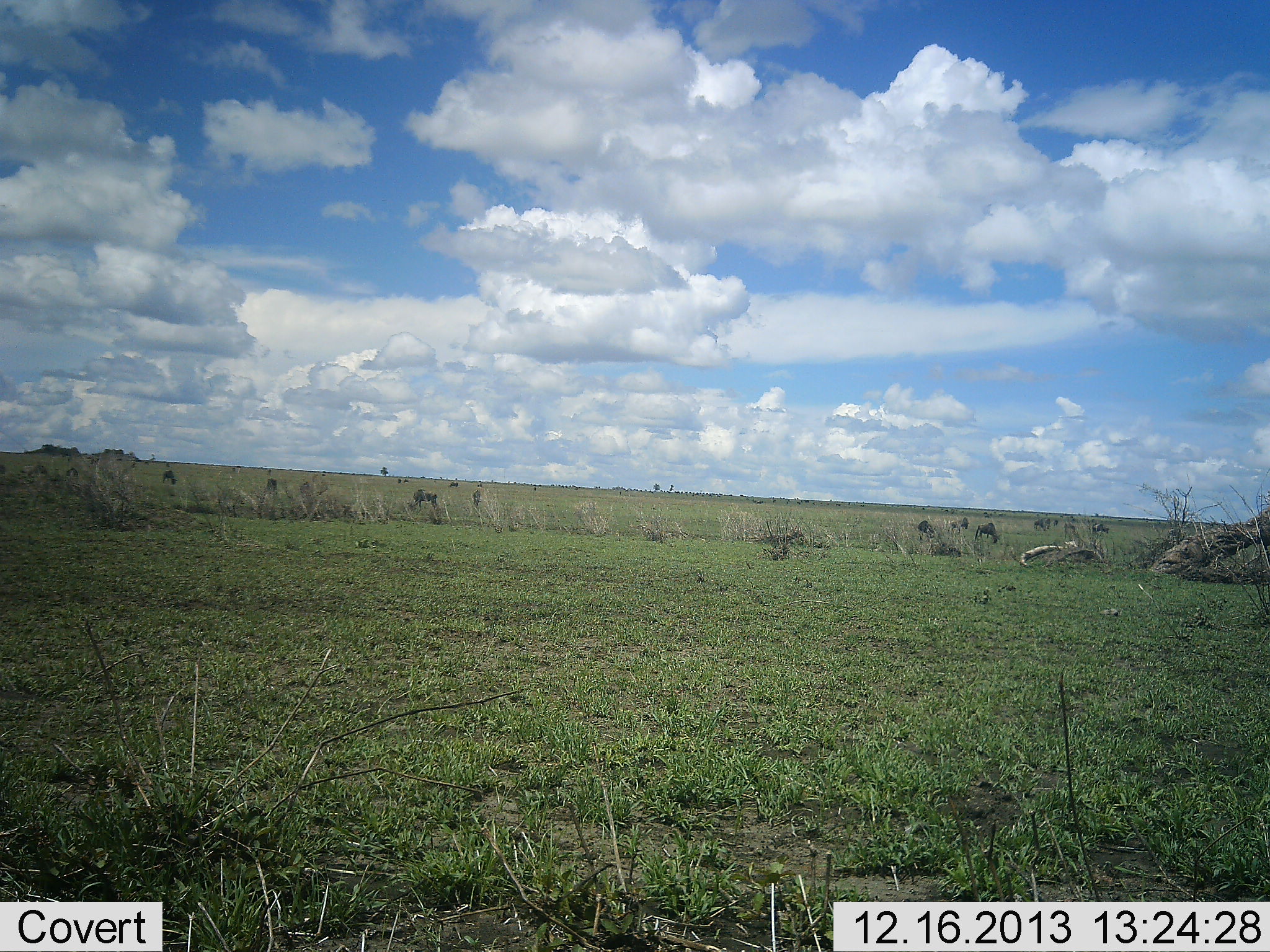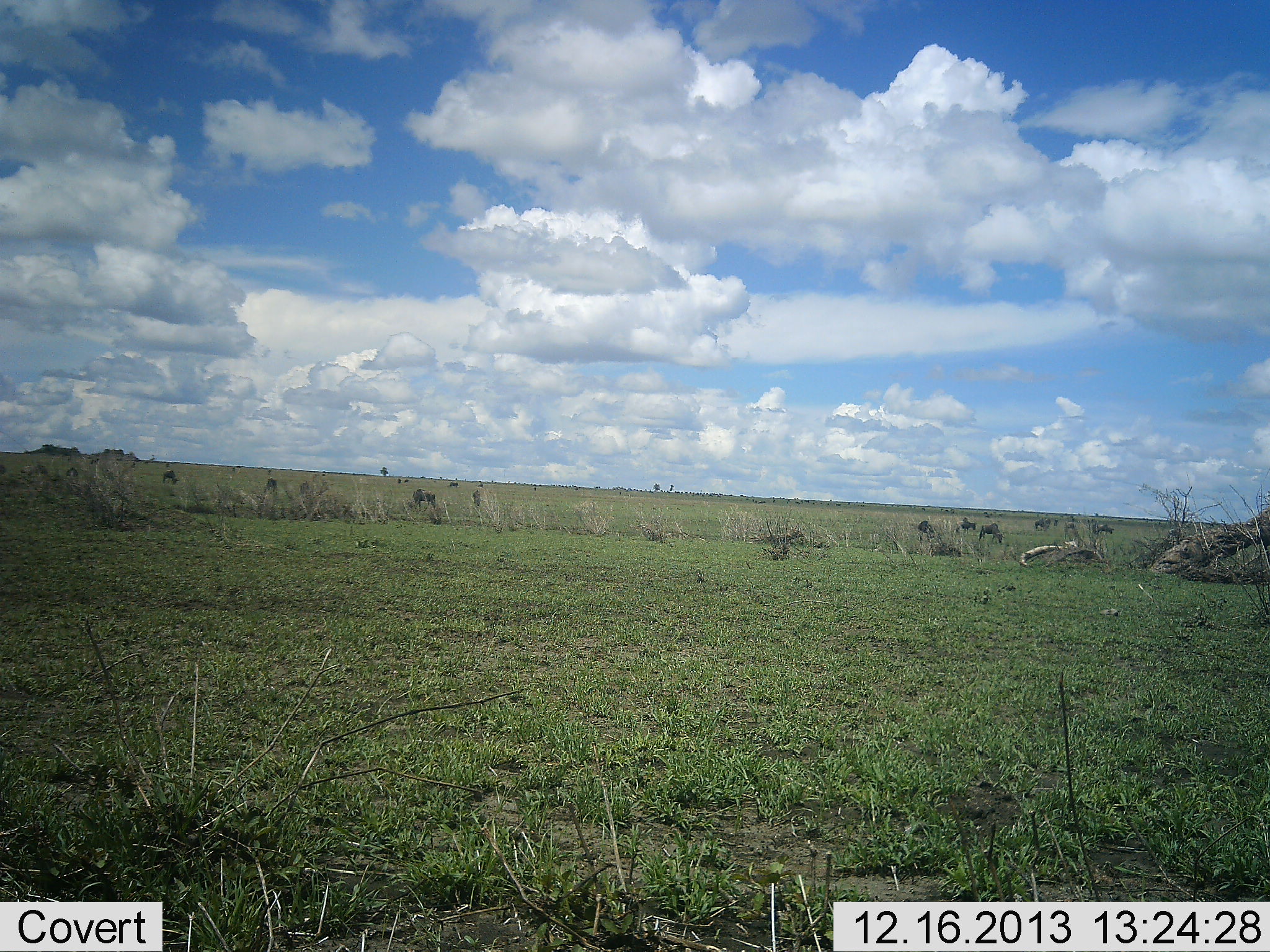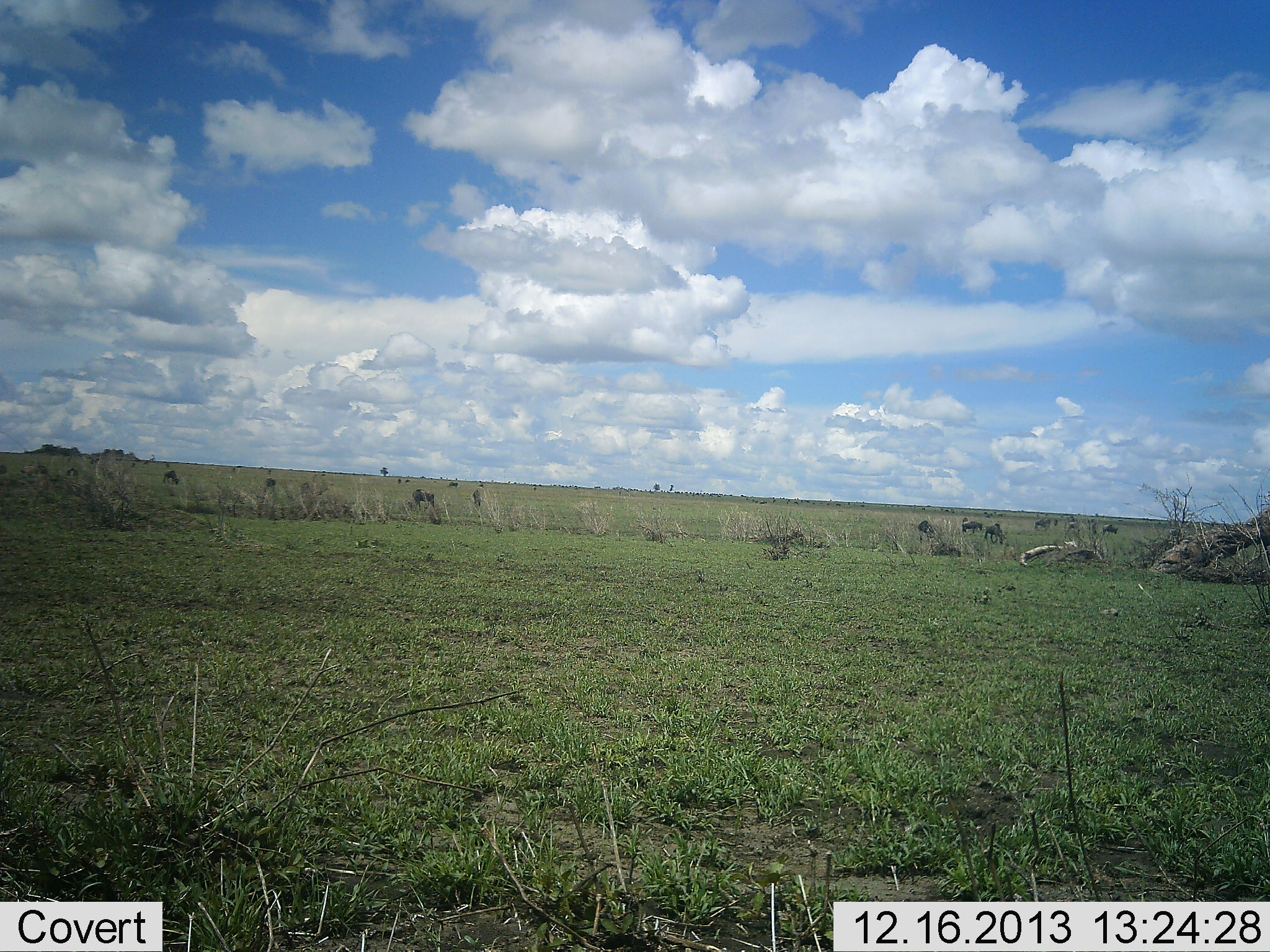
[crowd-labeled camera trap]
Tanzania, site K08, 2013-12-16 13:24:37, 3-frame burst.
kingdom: Animalia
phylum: Chordata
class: Mammalia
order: Artiodactyla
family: Bovidae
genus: Connochaetes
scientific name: Connochaetes taurinus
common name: blue wildebeest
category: wildebeest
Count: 11-50.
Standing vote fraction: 30%.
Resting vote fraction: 10%.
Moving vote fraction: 50%.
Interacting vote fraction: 0%.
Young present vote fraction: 10%.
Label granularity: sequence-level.